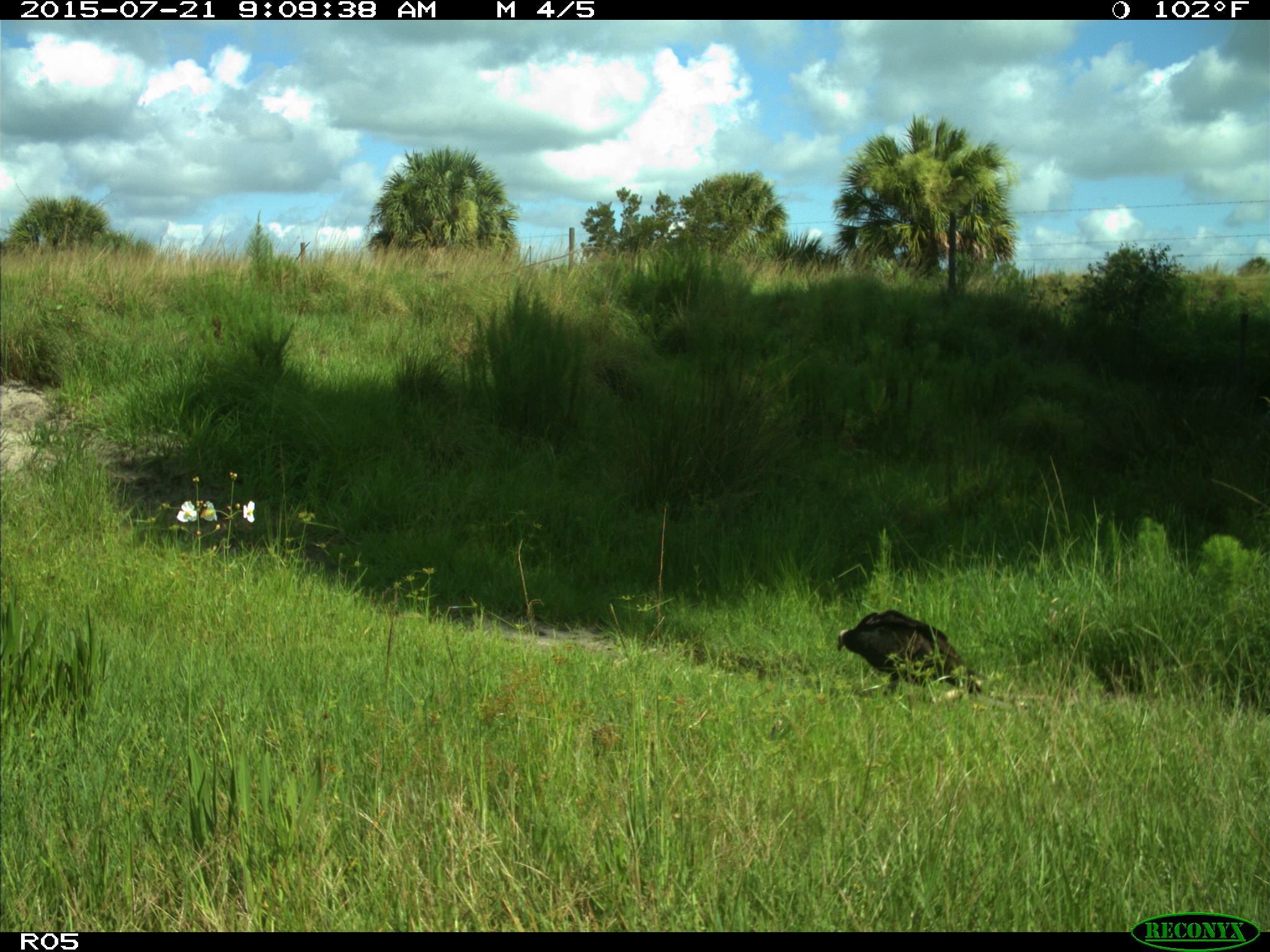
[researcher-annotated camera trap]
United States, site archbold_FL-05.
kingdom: Animalia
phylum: Chordata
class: Aves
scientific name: Aves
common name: birds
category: unidentified bird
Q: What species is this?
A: Unidentified bird (birds) (Aves).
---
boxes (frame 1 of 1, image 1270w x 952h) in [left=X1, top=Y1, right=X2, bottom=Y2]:
animal: [left=837, top=609, right=984, bottom=699]